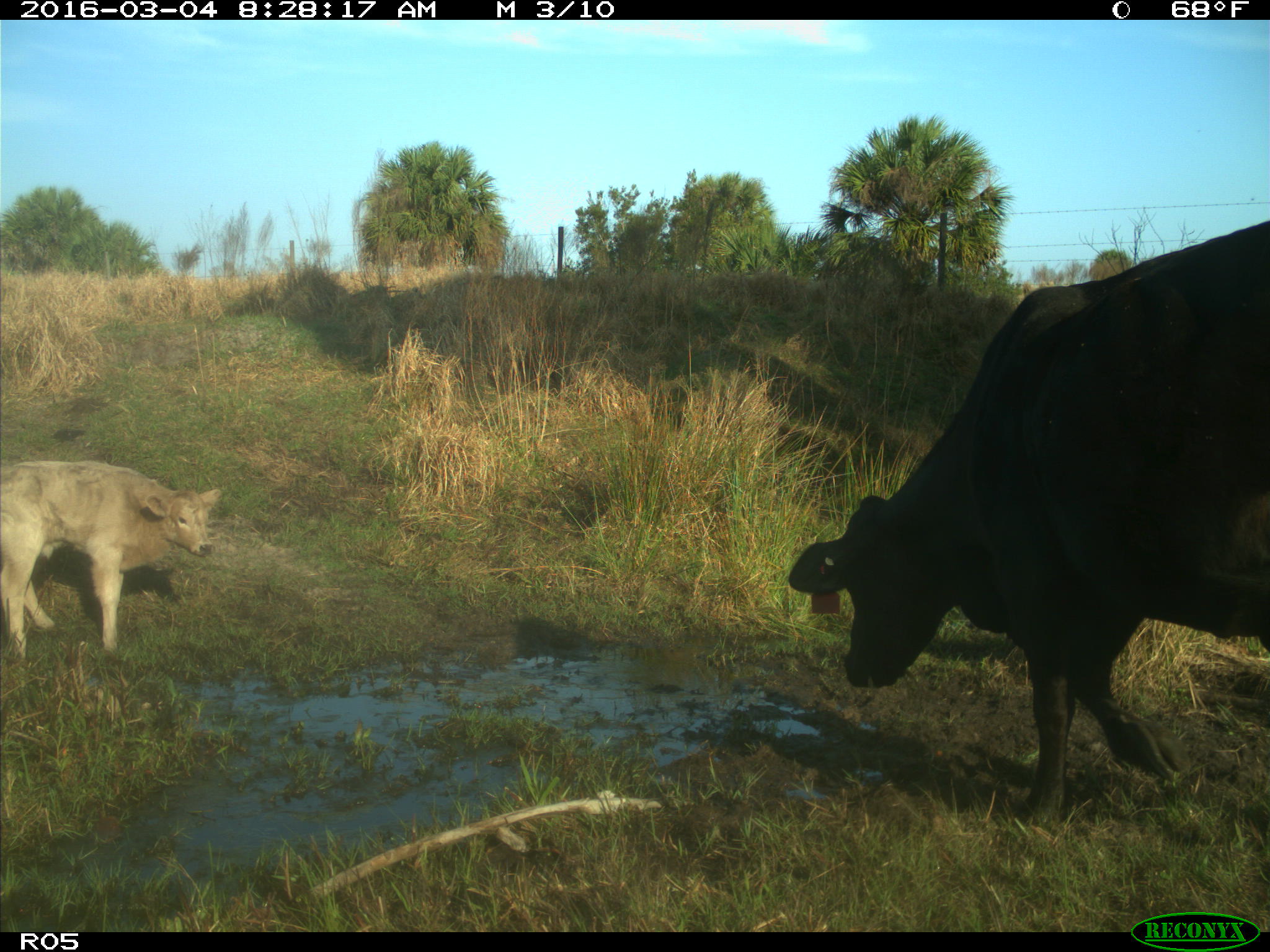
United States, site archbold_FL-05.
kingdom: Animalia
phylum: Chordata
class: Mammalia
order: Artiodactyla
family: Bovidae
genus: Bos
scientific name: Bos taurus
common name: domestic cow